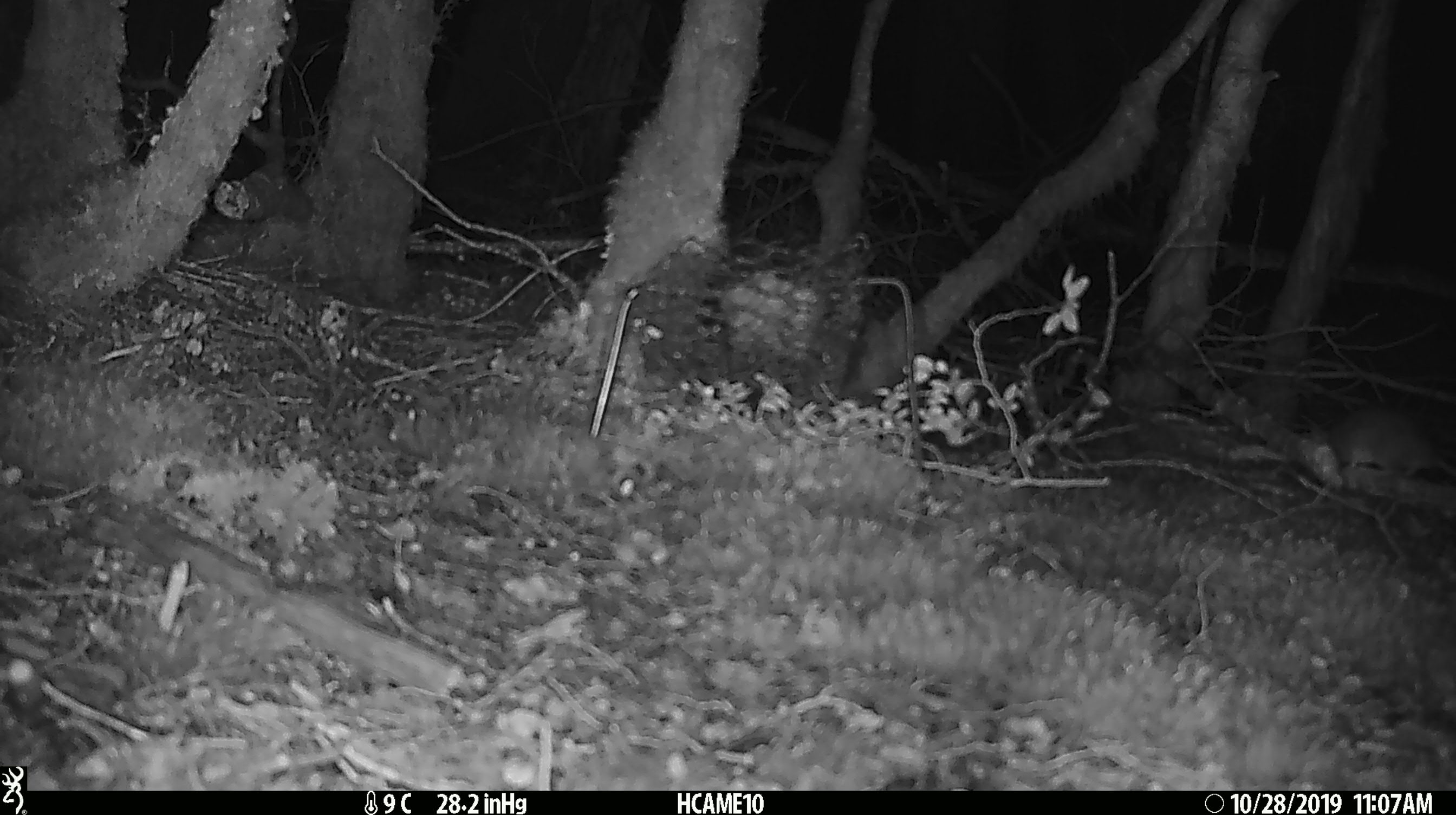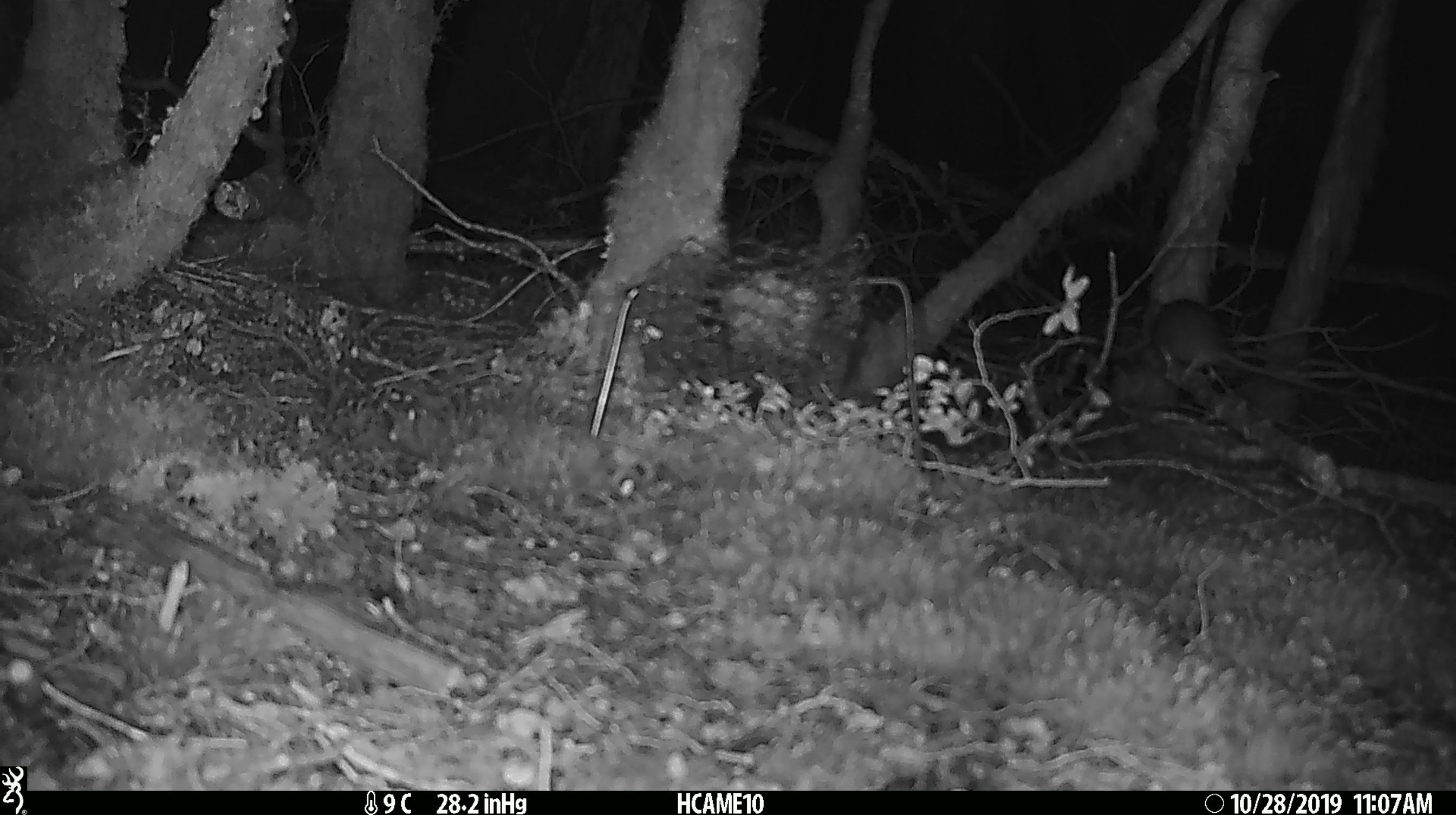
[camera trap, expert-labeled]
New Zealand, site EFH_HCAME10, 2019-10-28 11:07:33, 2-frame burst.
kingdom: Animalia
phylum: Chordata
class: Mammalia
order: Rodentia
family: Muridae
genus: Rattus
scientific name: Rattus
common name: rat